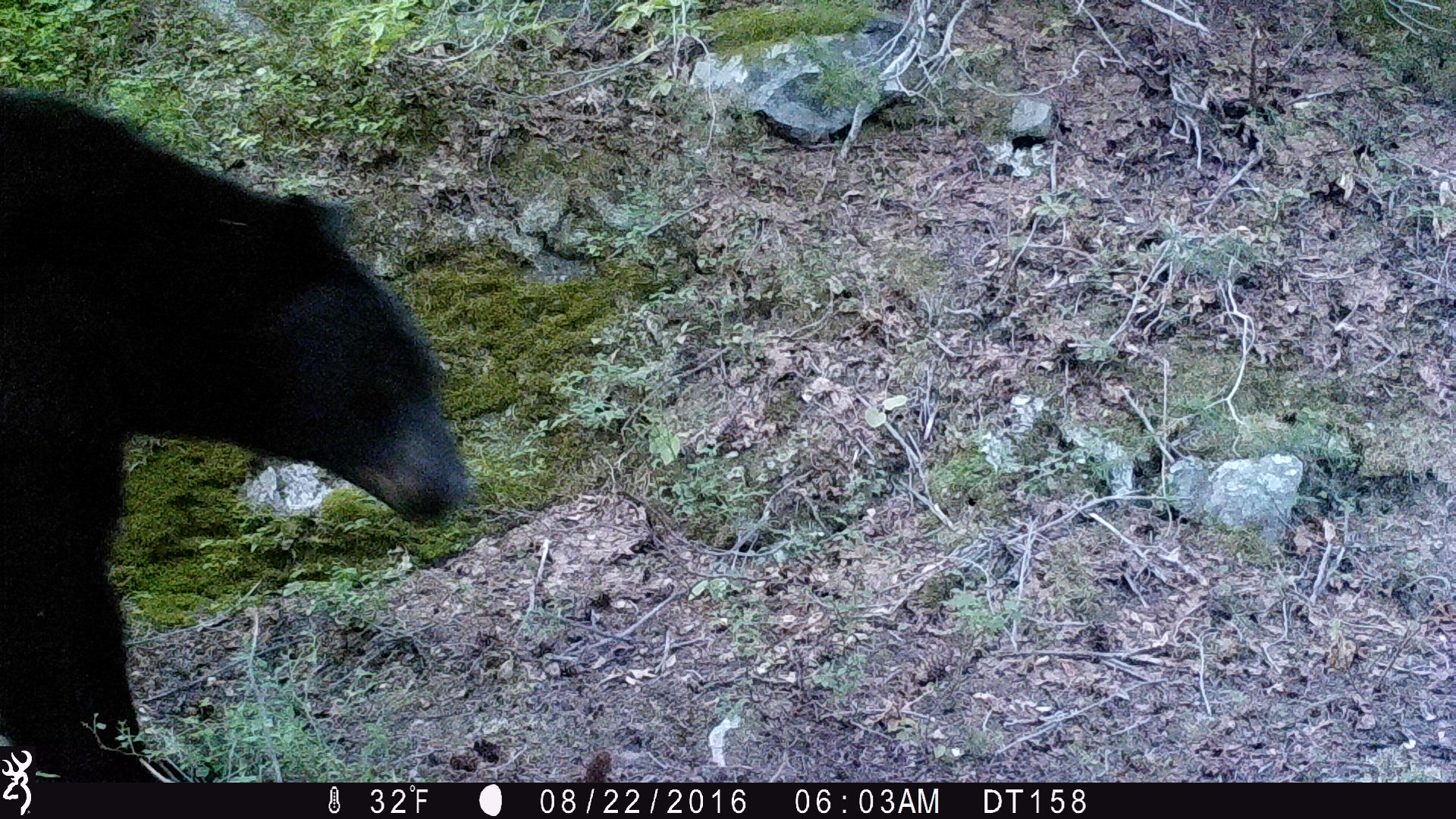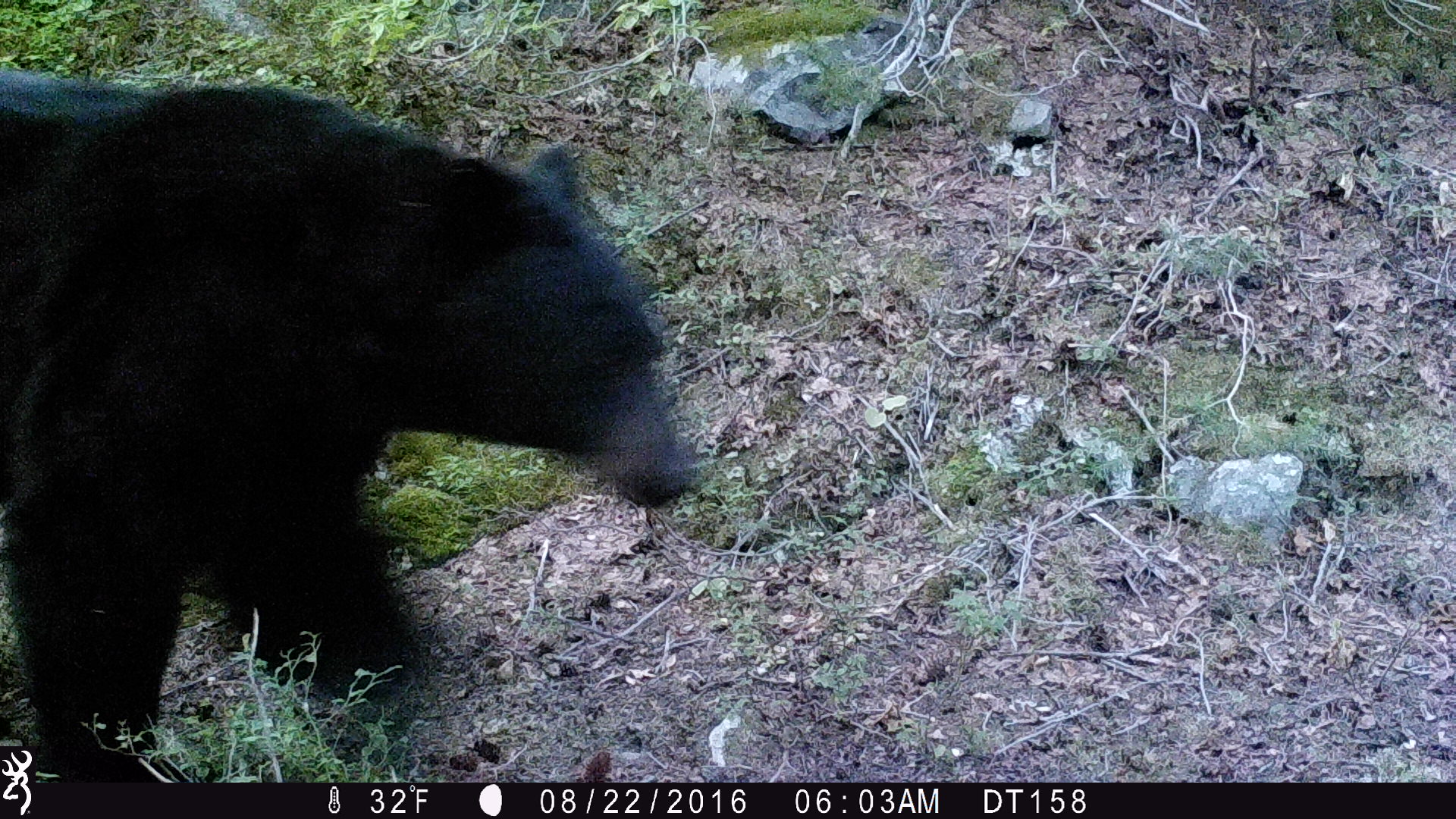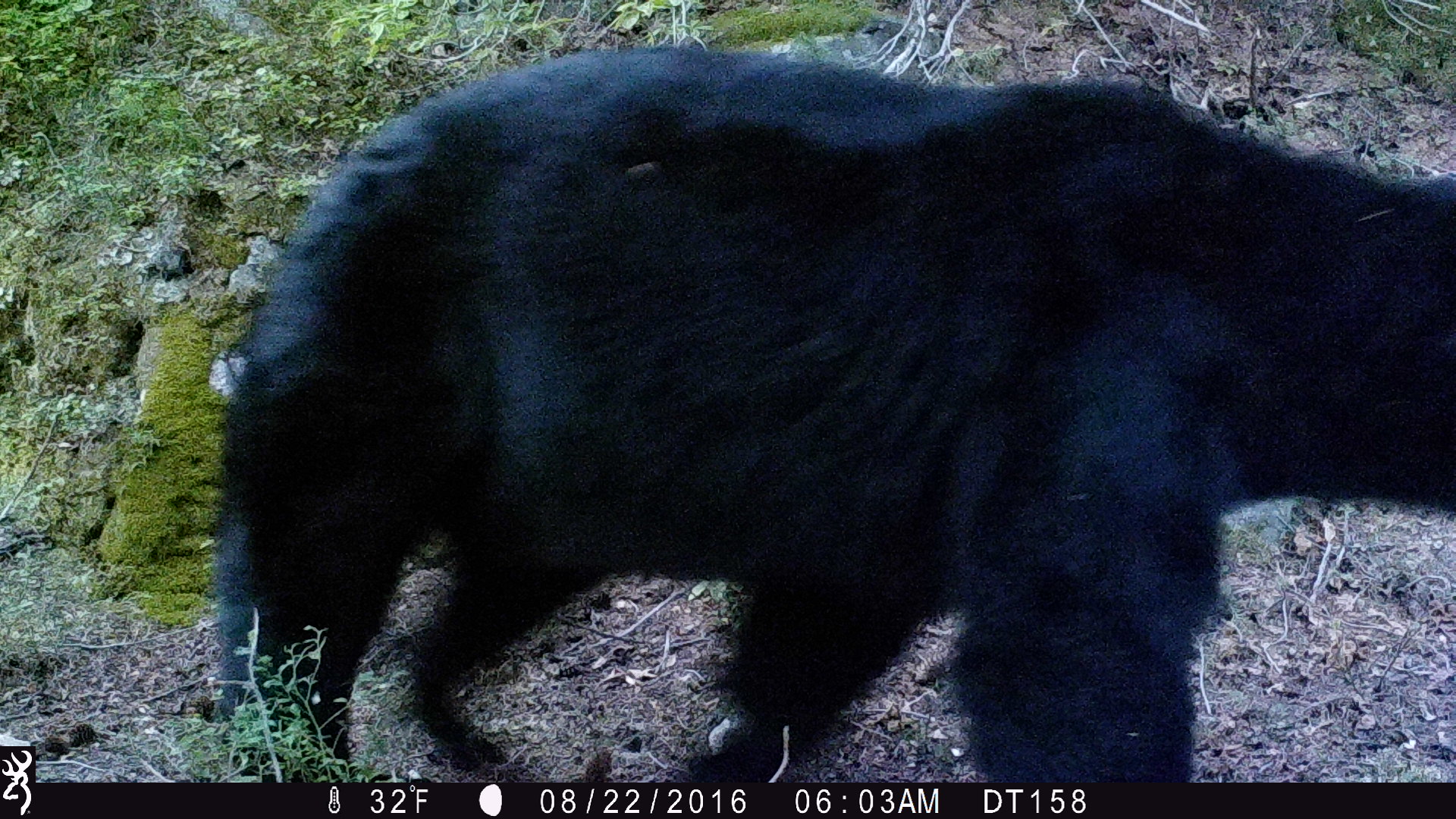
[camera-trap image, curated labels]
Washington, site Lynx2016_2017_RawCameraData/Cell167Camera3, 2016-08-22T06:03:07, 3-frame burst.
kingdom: Animalia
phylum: Chordata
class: Mammalia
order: Carnivora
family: Ursidae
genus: Ursus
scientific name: Ursus americanus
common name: american black bear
Ursus americanus (american black bear). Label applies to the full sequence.